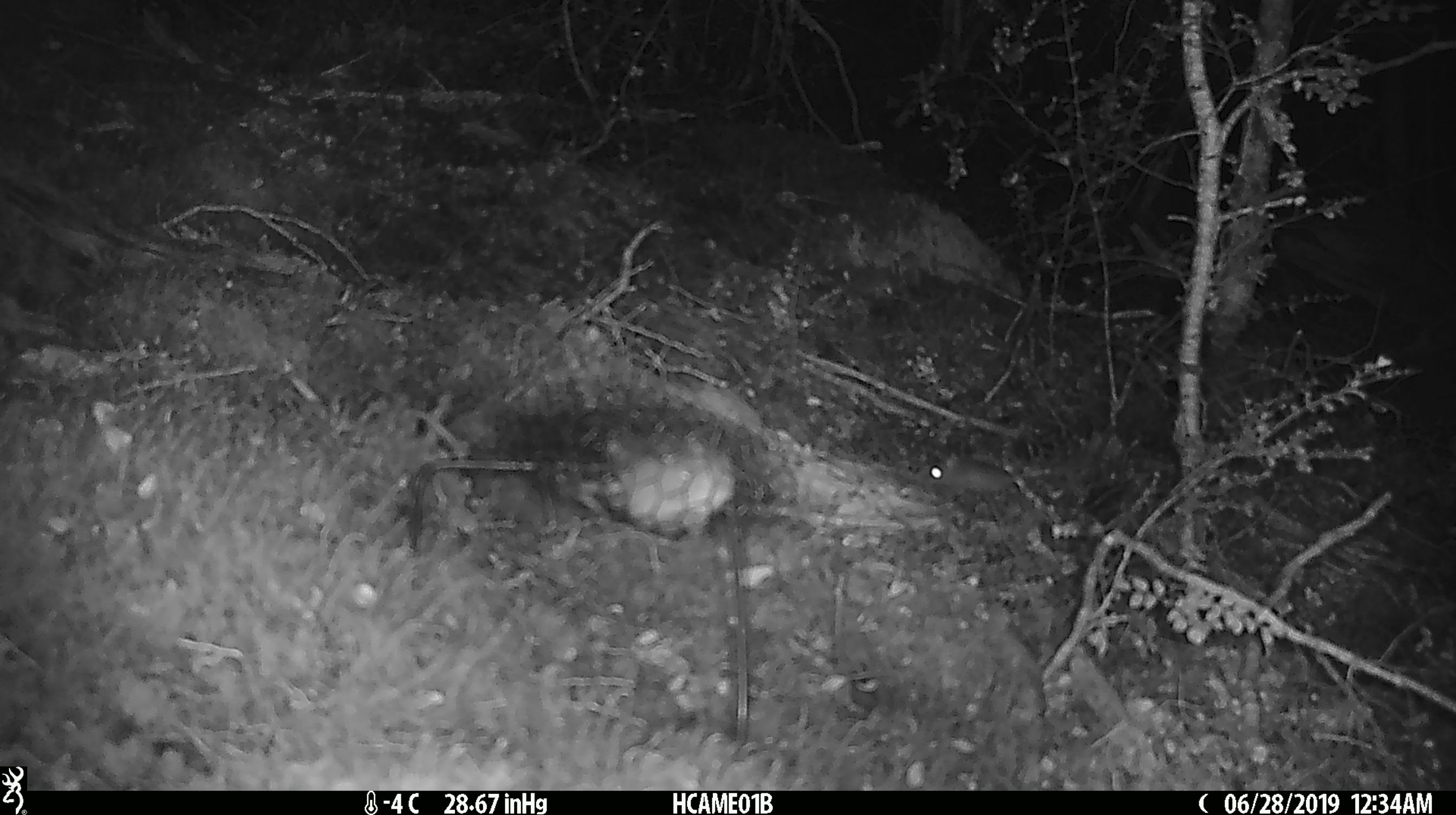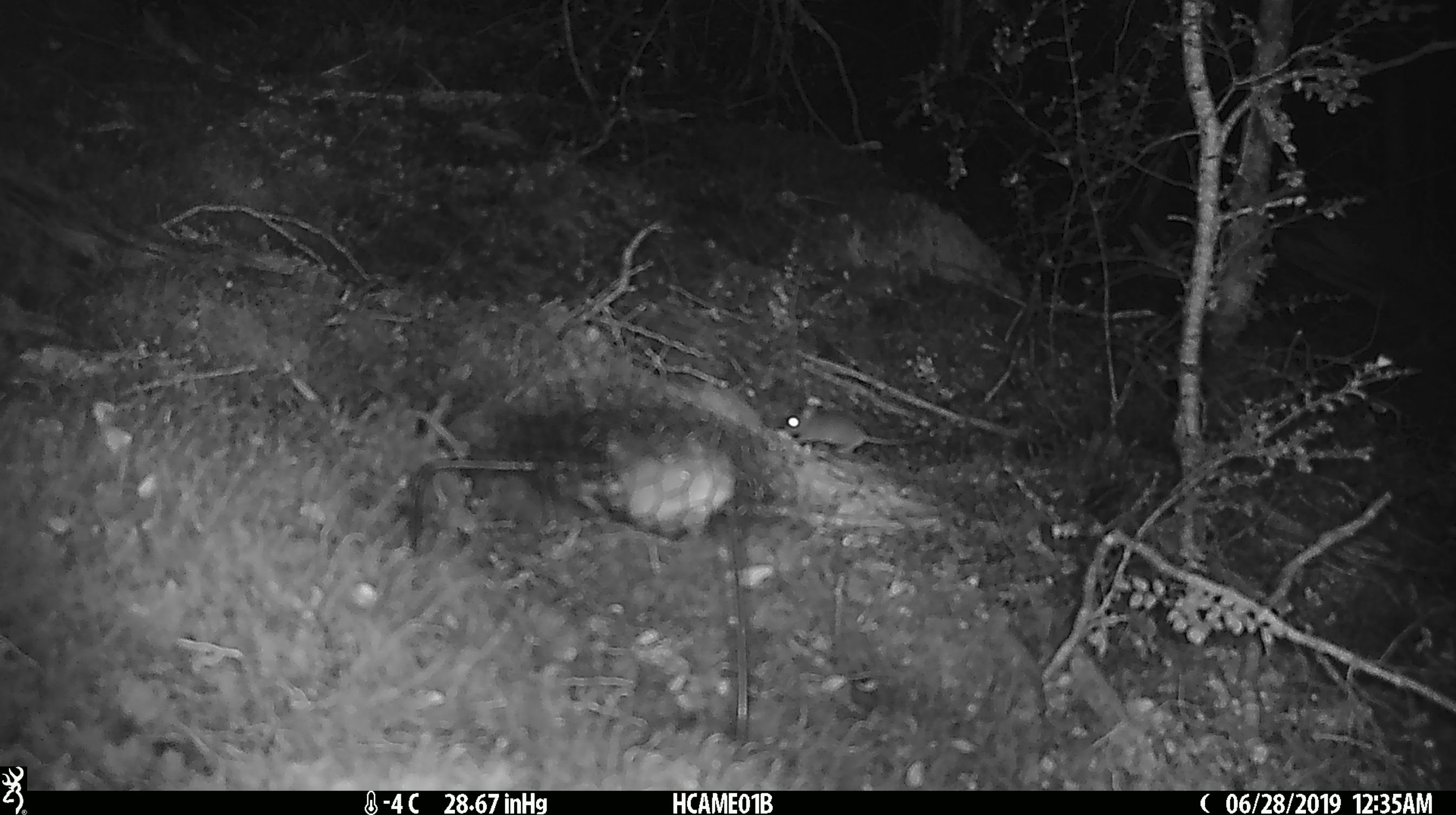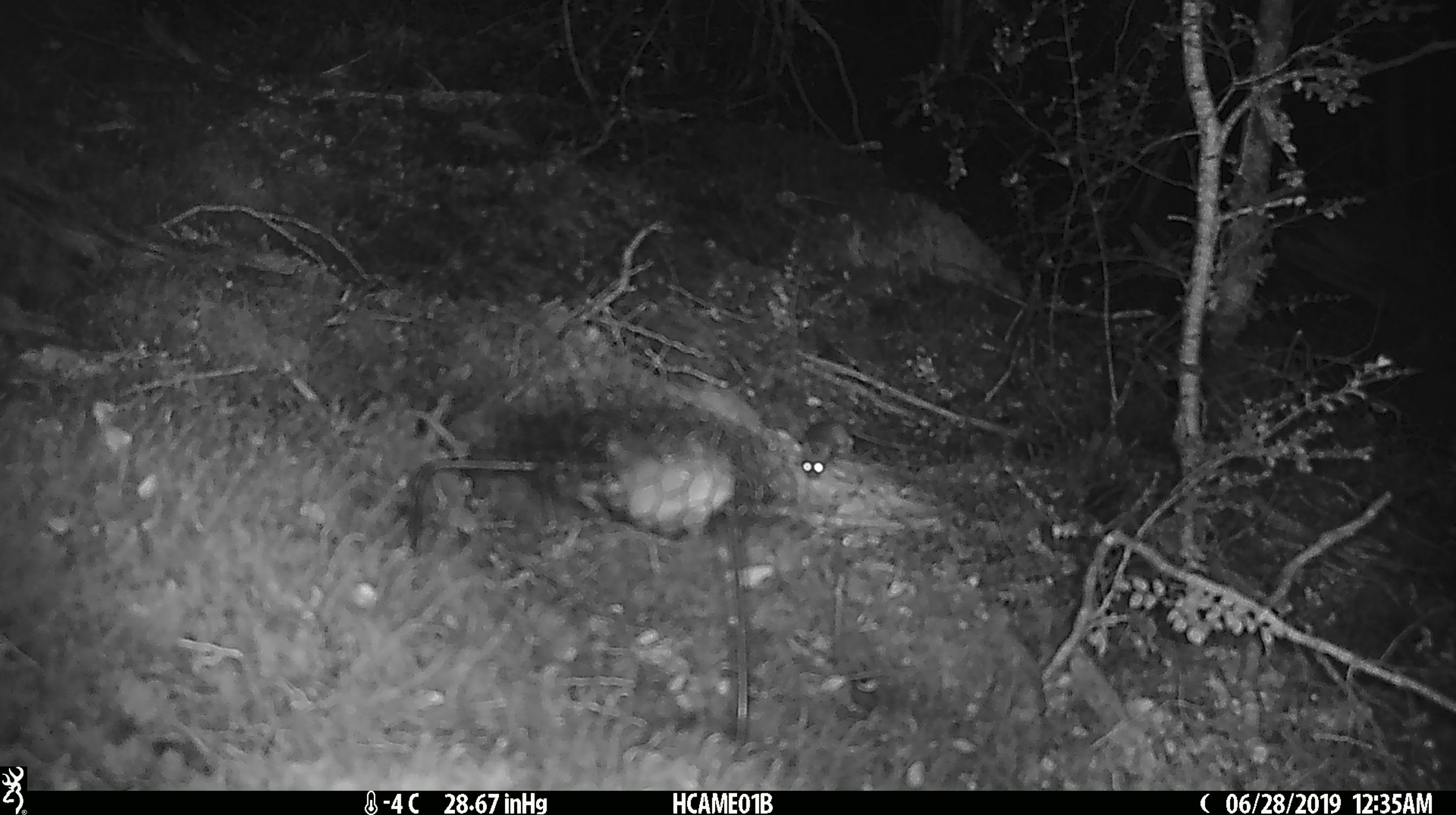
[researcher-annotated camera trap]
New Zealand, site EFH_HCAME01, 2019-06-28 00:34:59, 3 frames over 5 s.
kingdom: Animalia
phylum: Chordata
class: Mammalia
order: Rodentia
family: Muridae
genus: Mus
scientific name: Mus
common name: mouse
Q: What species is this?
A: Mouse (Mus).